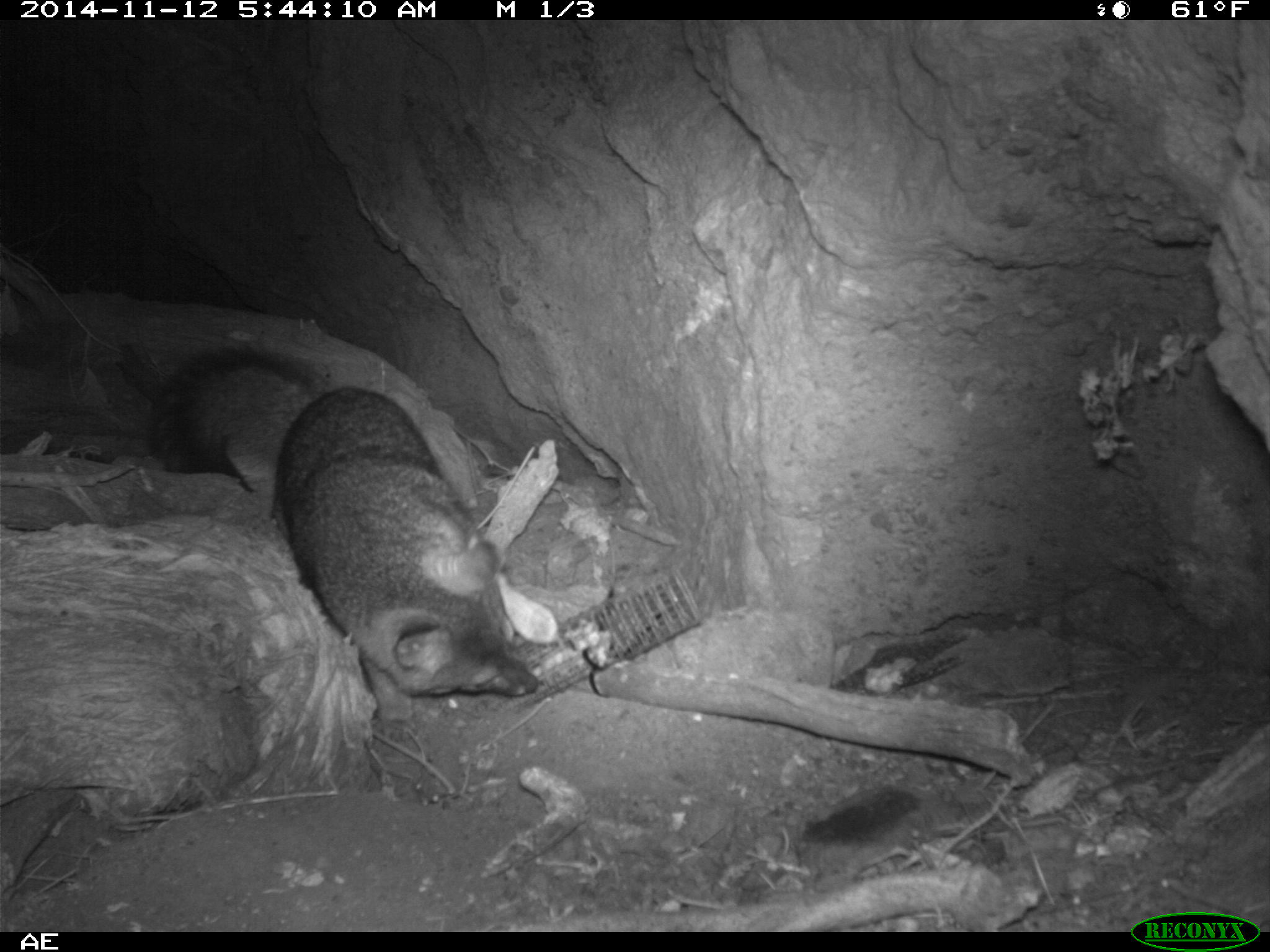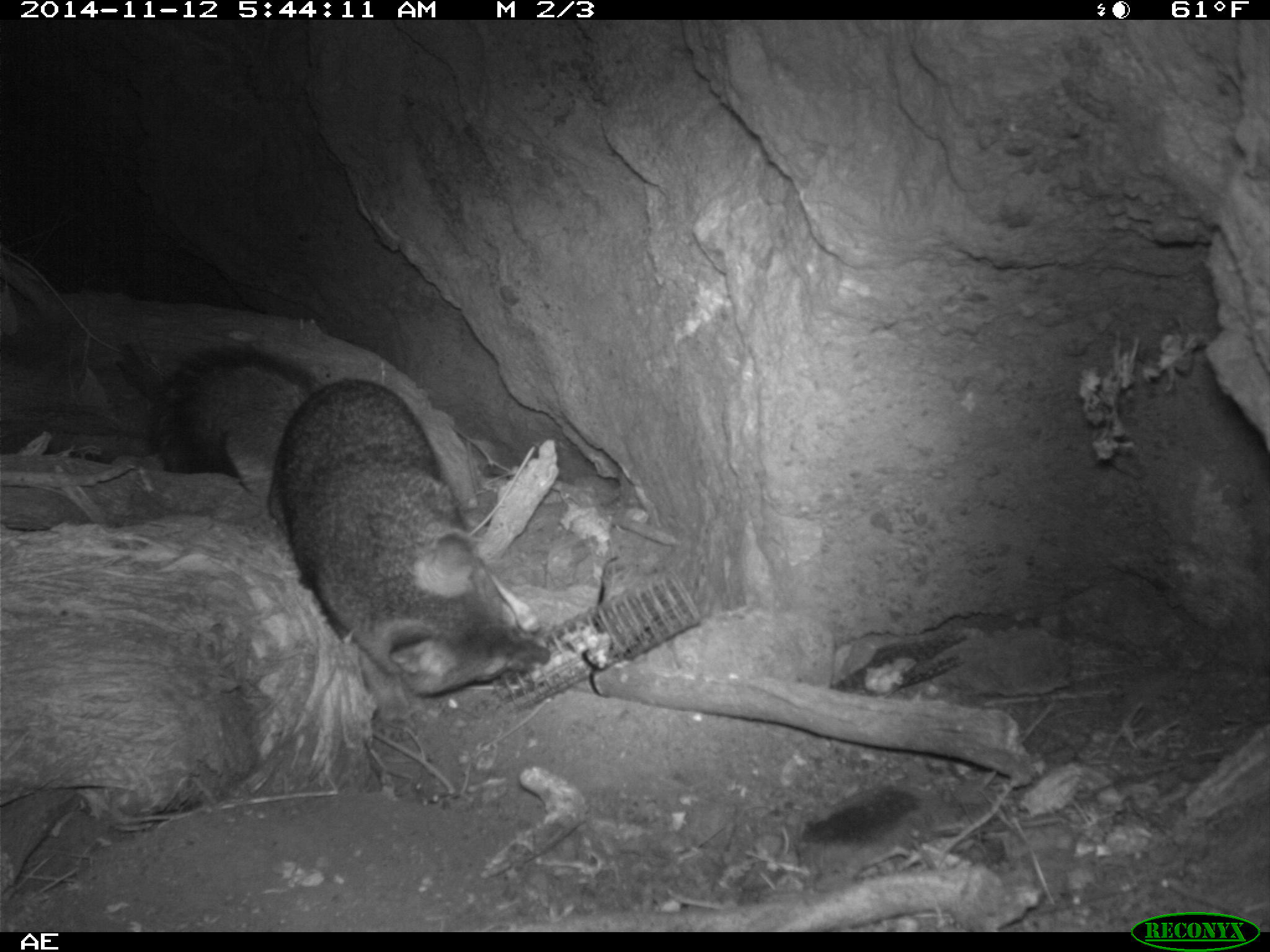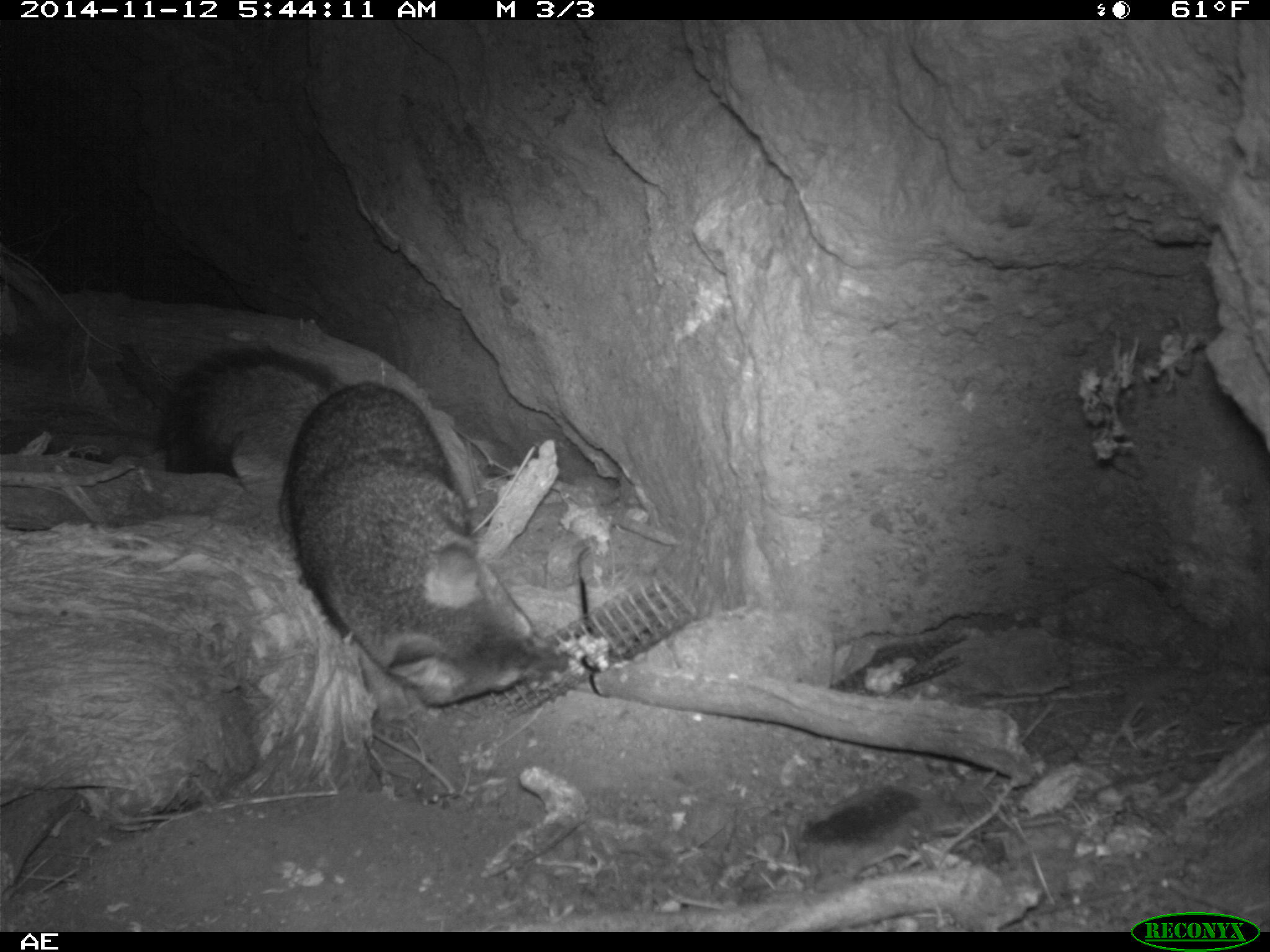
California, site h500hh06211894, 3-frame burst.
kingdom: Animalia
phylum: Chordata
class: Mammalia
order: Carnivora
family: Canidae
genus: Urocyon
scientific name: Urocyon littoralis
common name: island fox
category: fox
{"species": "fox (island fox) (Urocyon littoralis)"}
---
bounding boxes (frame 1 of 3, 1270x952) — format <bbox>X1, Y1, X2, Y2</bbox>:
fox: <bbox>143, 351, 539, 740</bbox>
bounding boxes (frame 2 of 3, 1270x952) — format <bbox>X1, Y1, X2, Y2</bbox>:
fox: <bbox>150, 345, 550, 743</bbox>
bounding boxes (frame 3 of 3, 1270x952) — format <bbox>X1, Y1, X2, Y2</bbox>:
fox: <bbox>160, 342, 568, 705</bbox>